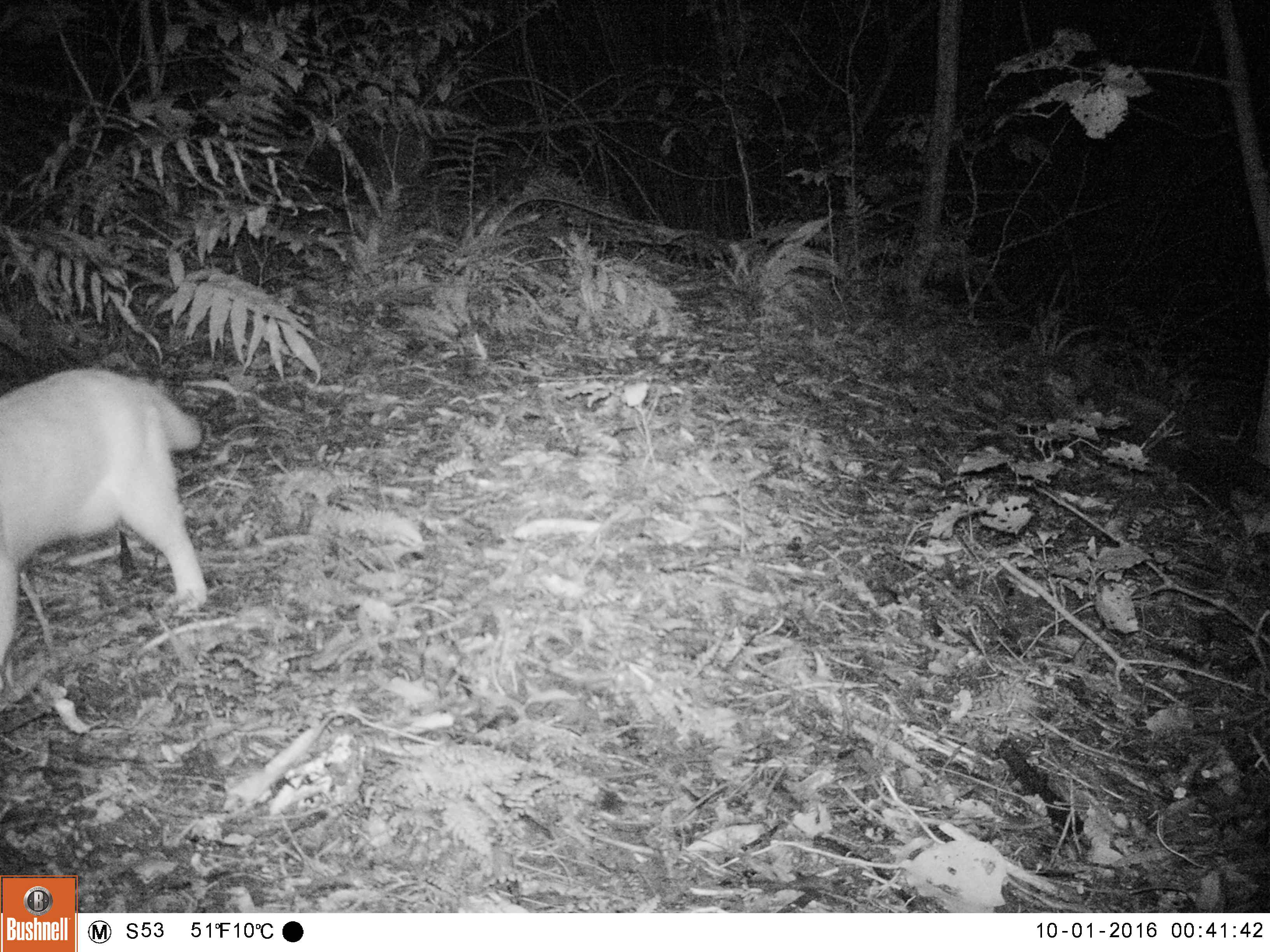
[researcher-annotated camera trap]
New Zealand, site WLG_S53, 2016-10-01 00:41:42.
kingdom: Animalia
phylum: Chordata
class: Mammalia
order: Carnivora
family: Felidae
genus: Felis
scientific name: Felis catus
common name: domestic cat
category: cat